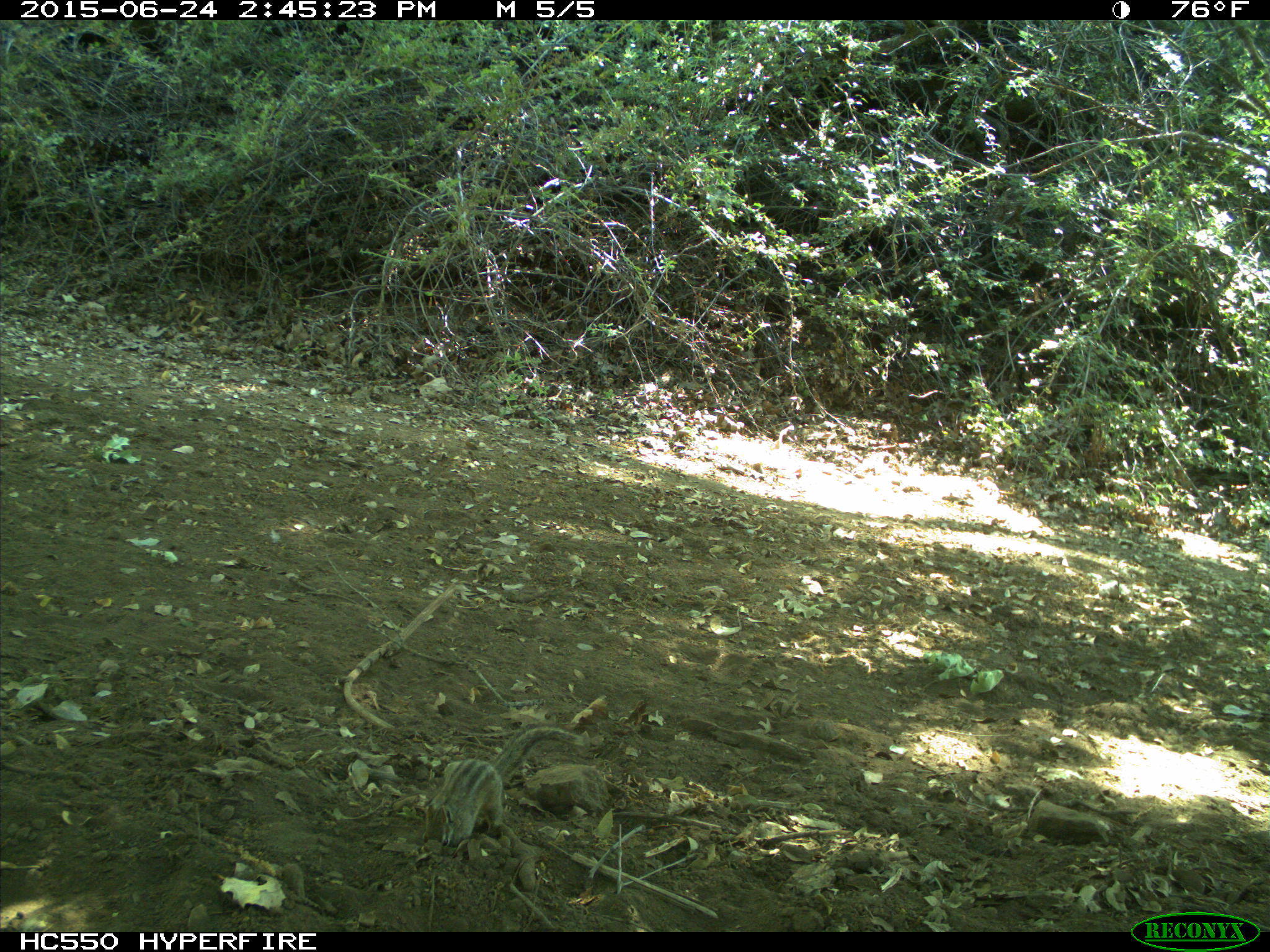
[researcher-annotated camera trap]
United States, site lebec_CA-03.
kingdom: Animalia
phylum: Chordata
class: Mammalia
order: Rodentia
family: Sciuridae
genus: Tamias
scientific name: Tamias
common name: chipmunk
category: unidentified chipmunk